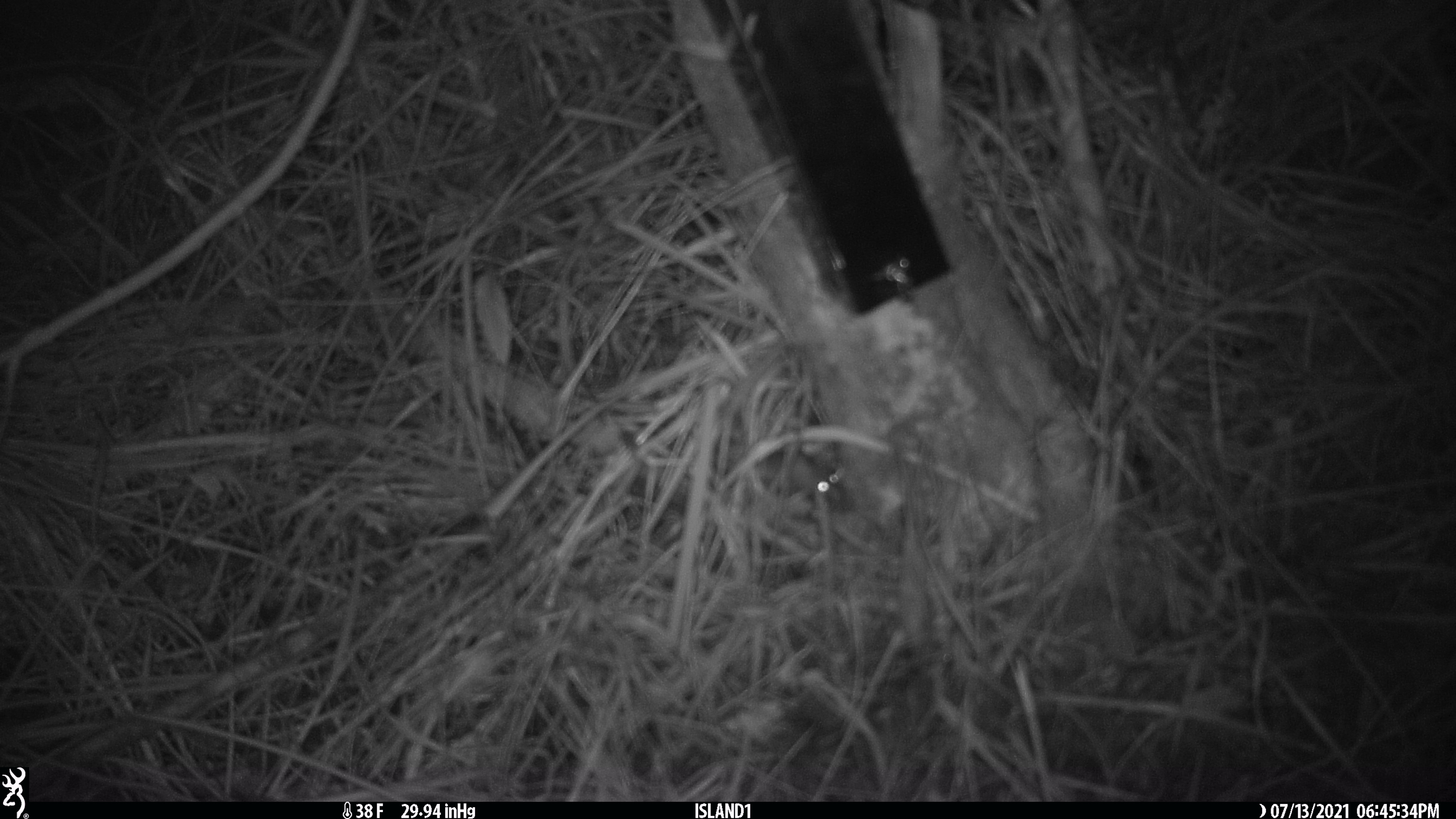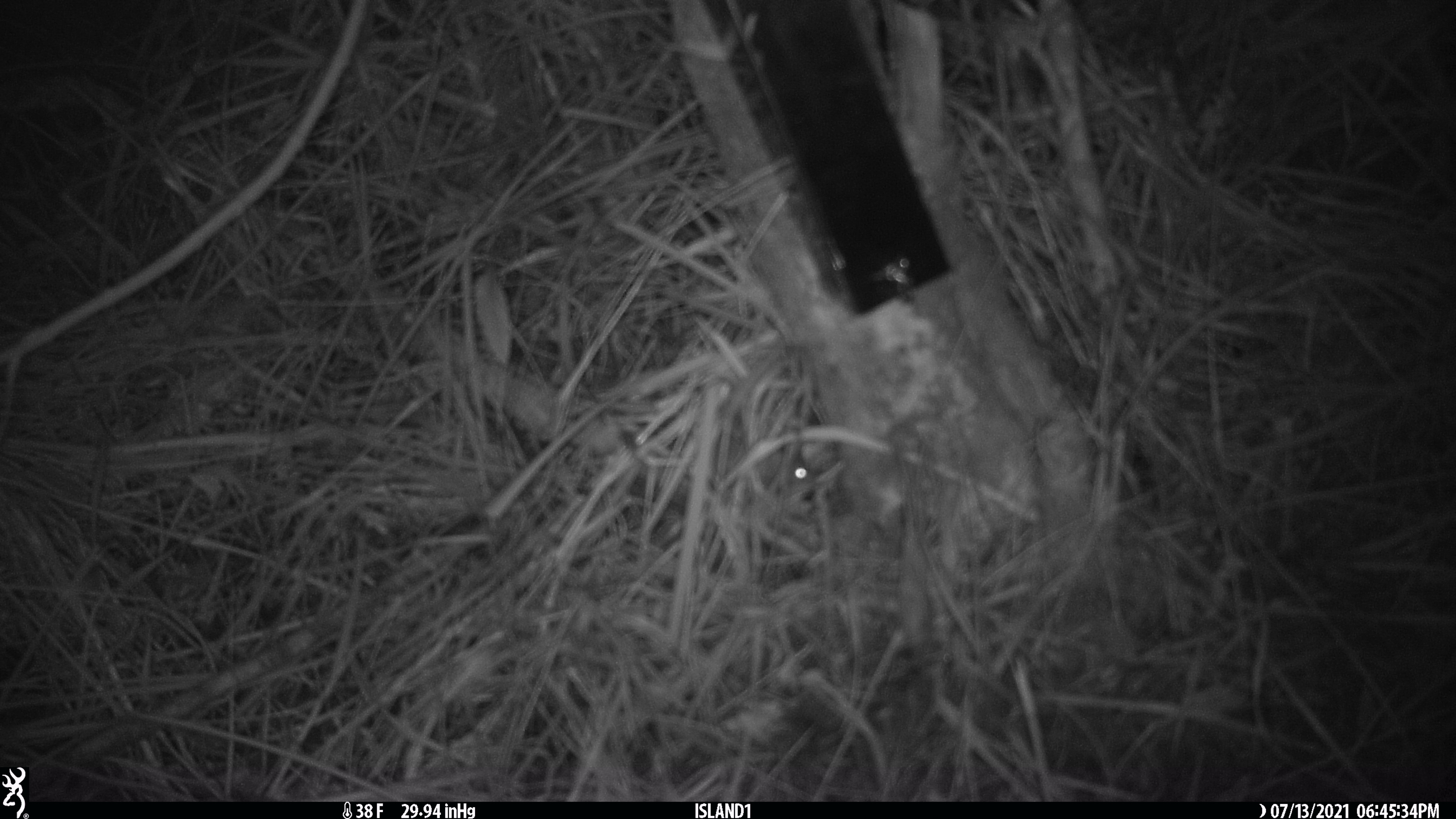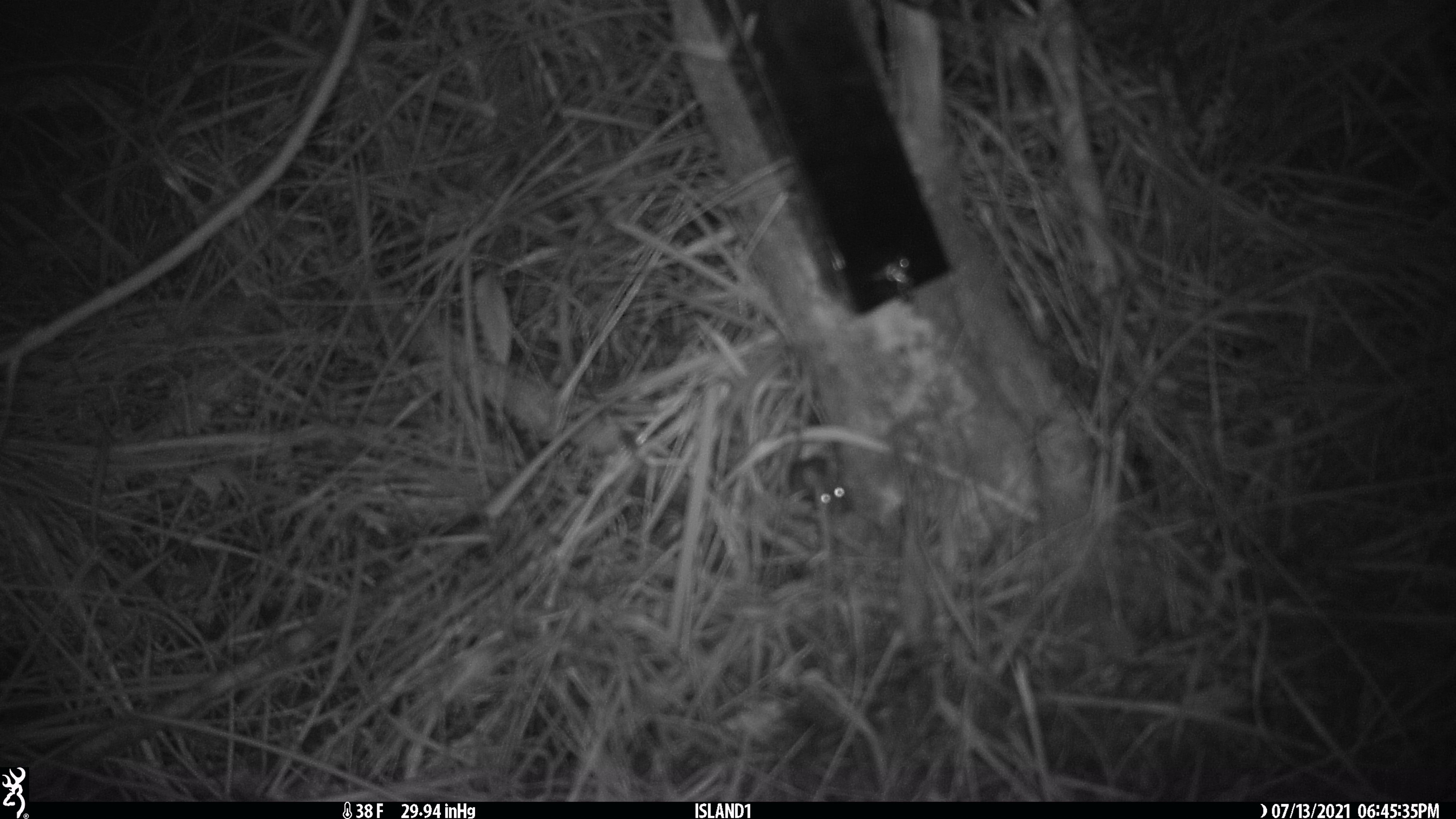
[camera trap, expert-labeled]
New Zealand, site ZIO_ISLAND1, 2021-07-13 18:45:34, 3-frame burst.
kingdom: Animalia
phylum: Chordata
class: Mammalia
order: Rodentia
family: Muridae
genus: Mus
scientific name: Mus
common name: mouse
Mouse (Mus).